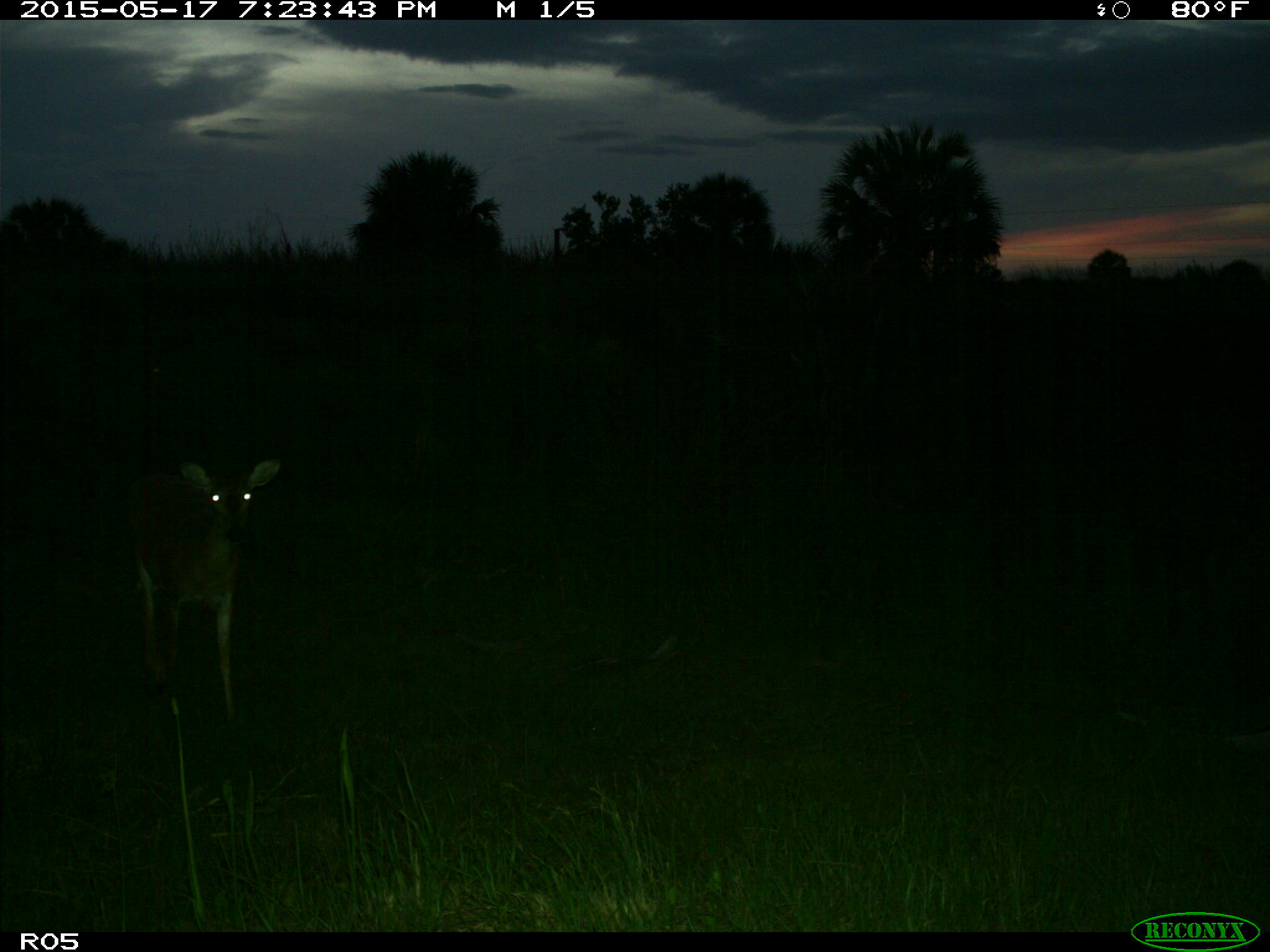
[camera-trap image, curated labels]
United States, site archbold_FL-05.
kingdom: Animalia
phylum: Chordata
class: Mammalia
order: Artiodactyla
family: Cervidae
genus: Odocoileus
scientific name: Odocoileus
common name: deer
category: unidentified deer